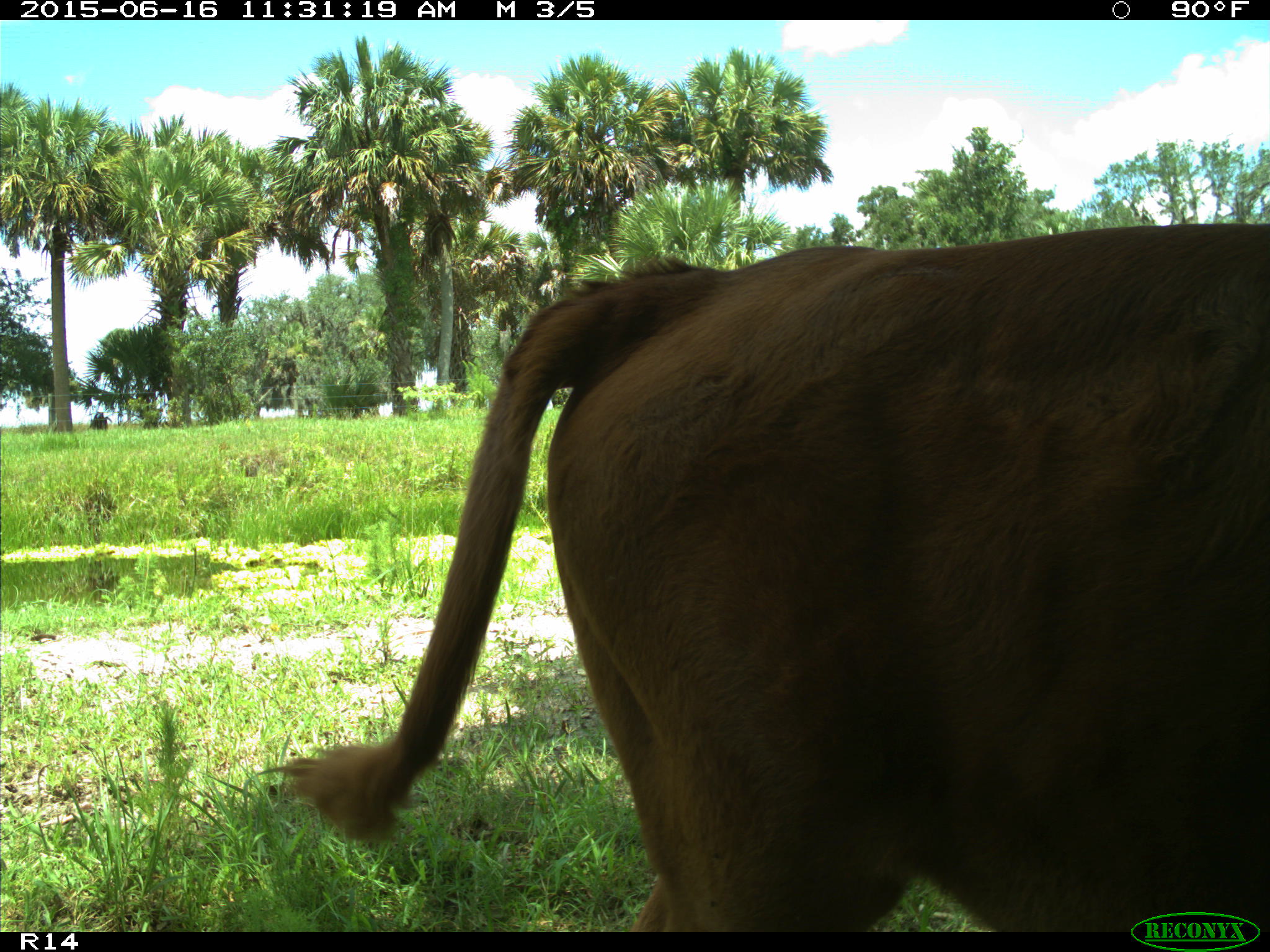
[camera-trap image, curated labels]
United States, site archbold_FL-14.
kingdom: Animalia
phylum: Chordata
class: Mammalia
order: Artiodactyla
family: Bovidae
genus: Bos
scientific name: Bos taurus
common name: domestic cow